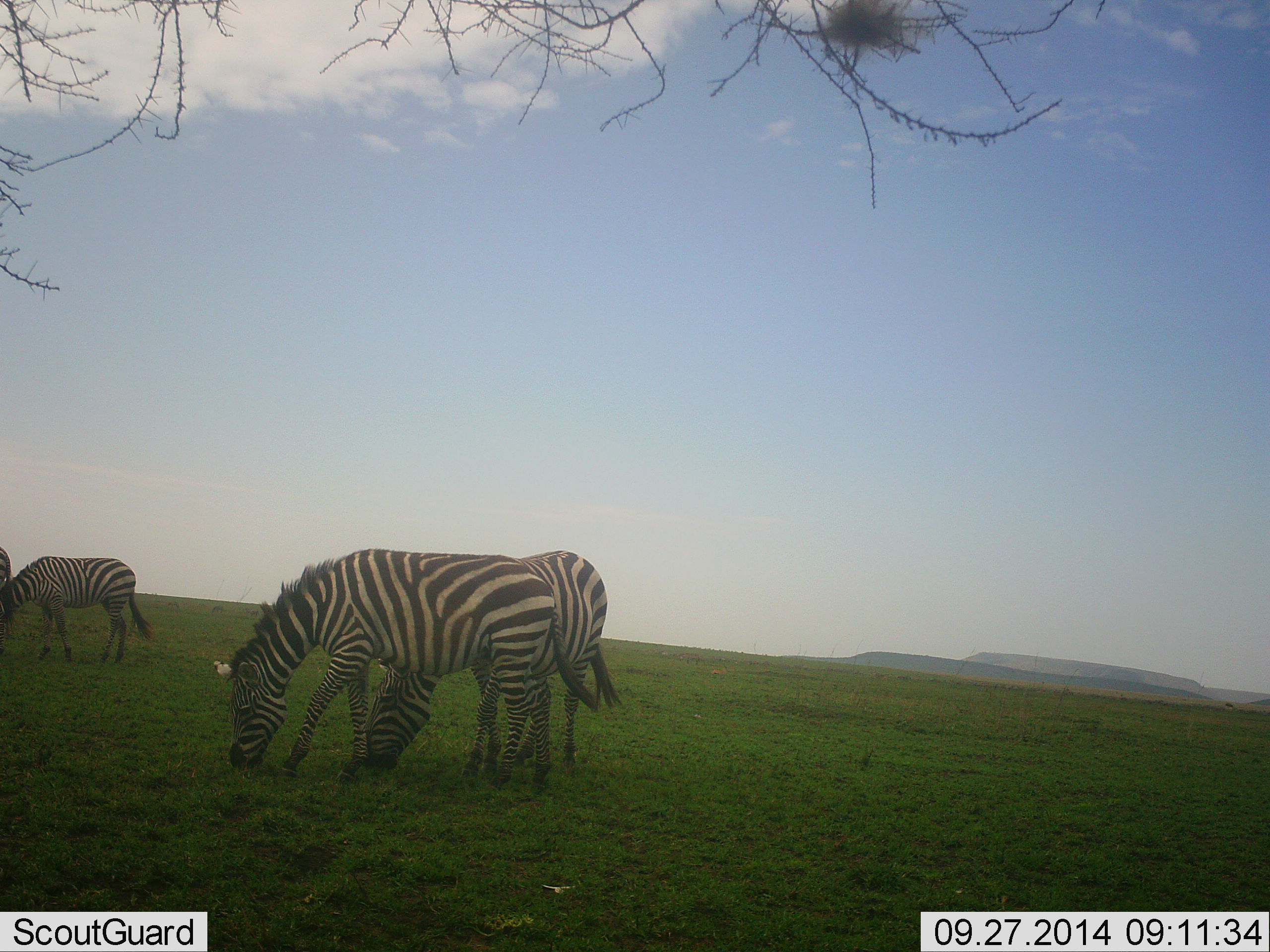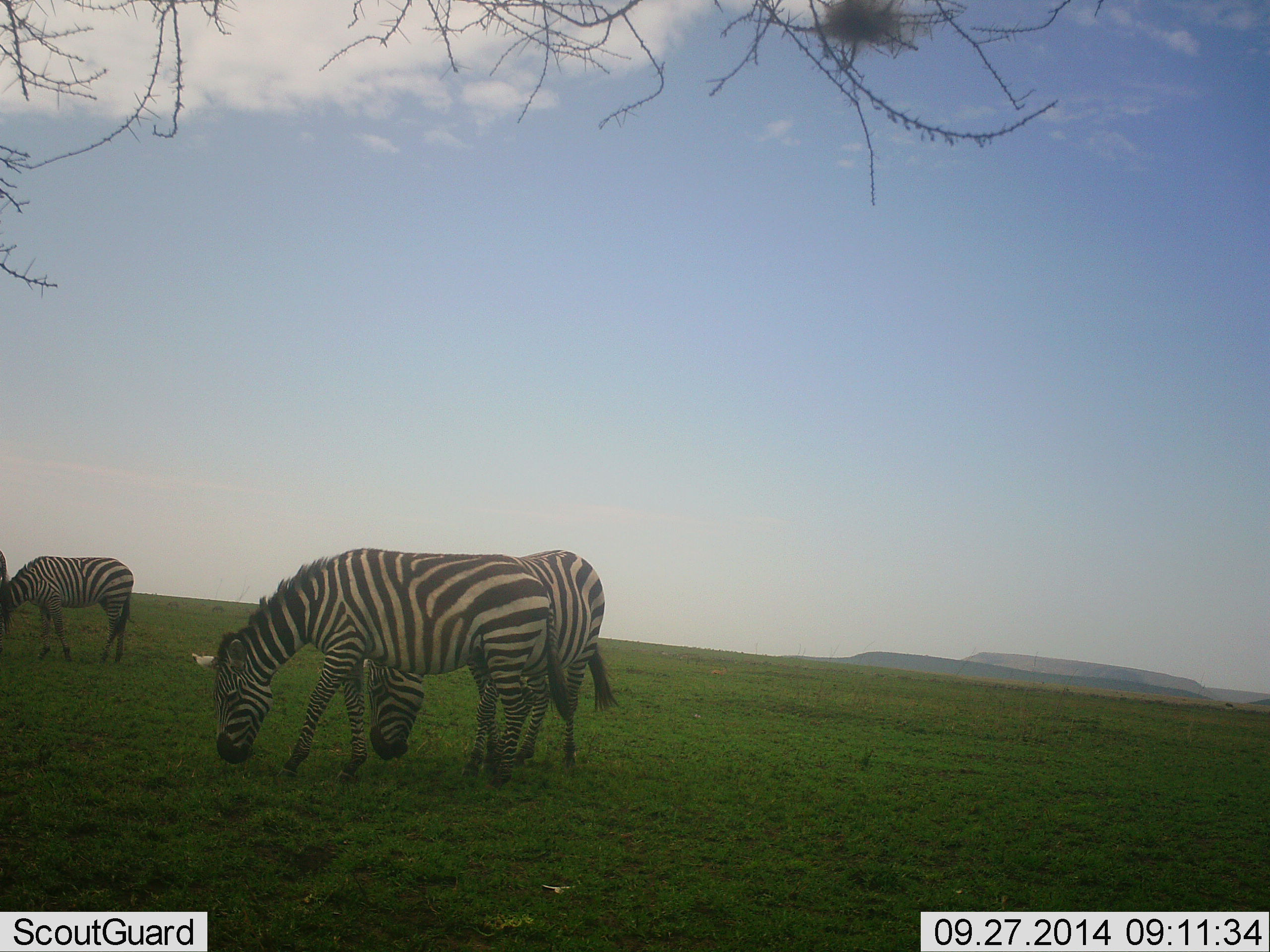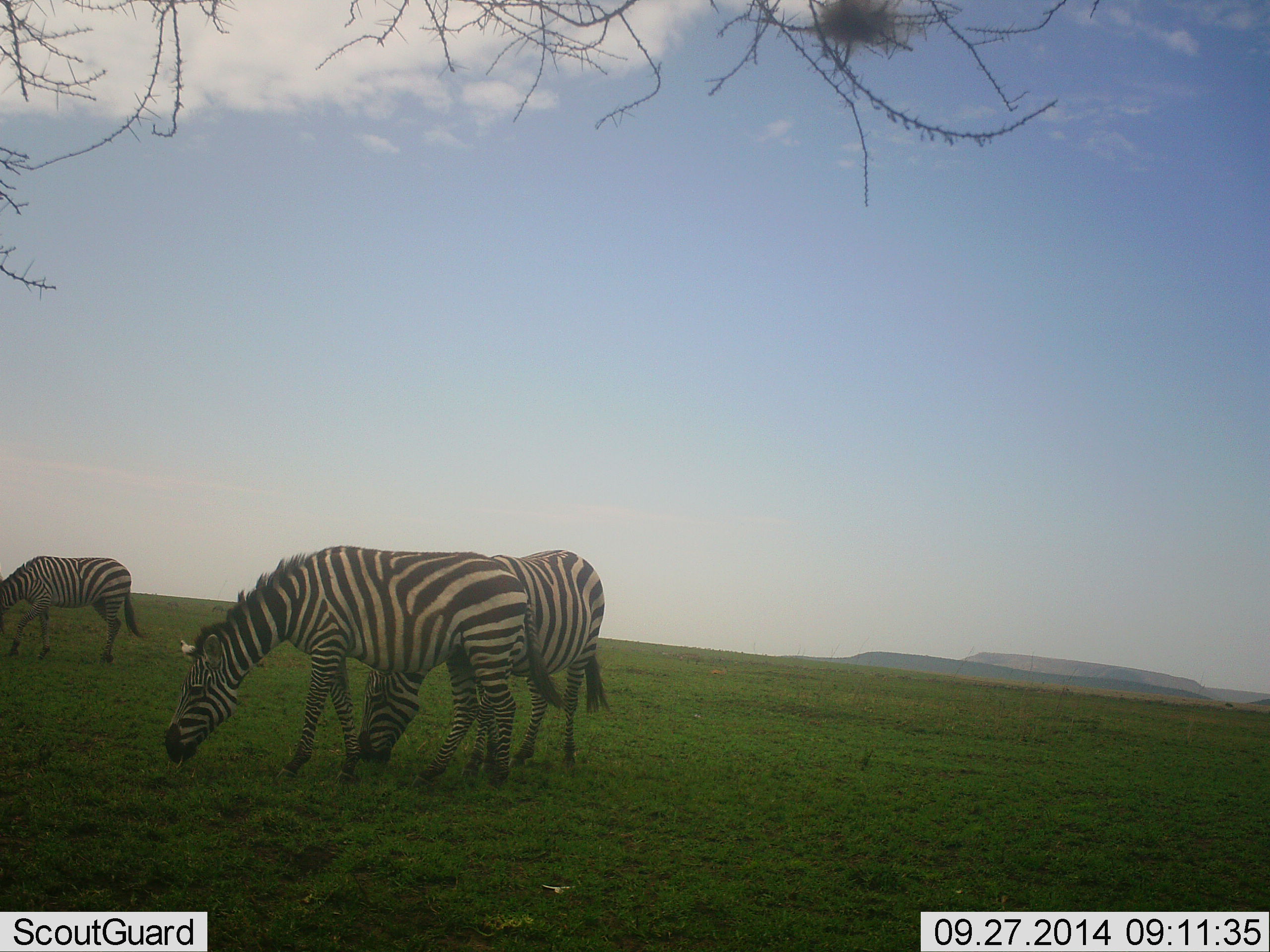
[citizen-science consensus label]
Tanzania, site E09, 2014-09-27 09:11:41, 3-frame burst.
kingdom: Animalia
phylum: Chordata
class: Mammalia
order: Perissodactyla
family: Equidae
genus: Equus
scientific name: Equus quagga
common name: plains zebra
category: zebra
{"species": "zebra (plains zebra) (Equus quagga)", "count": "4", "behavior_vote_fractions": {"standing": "17%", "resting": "0%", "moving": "17%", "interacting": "8%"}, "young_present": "0%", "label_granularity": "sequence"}